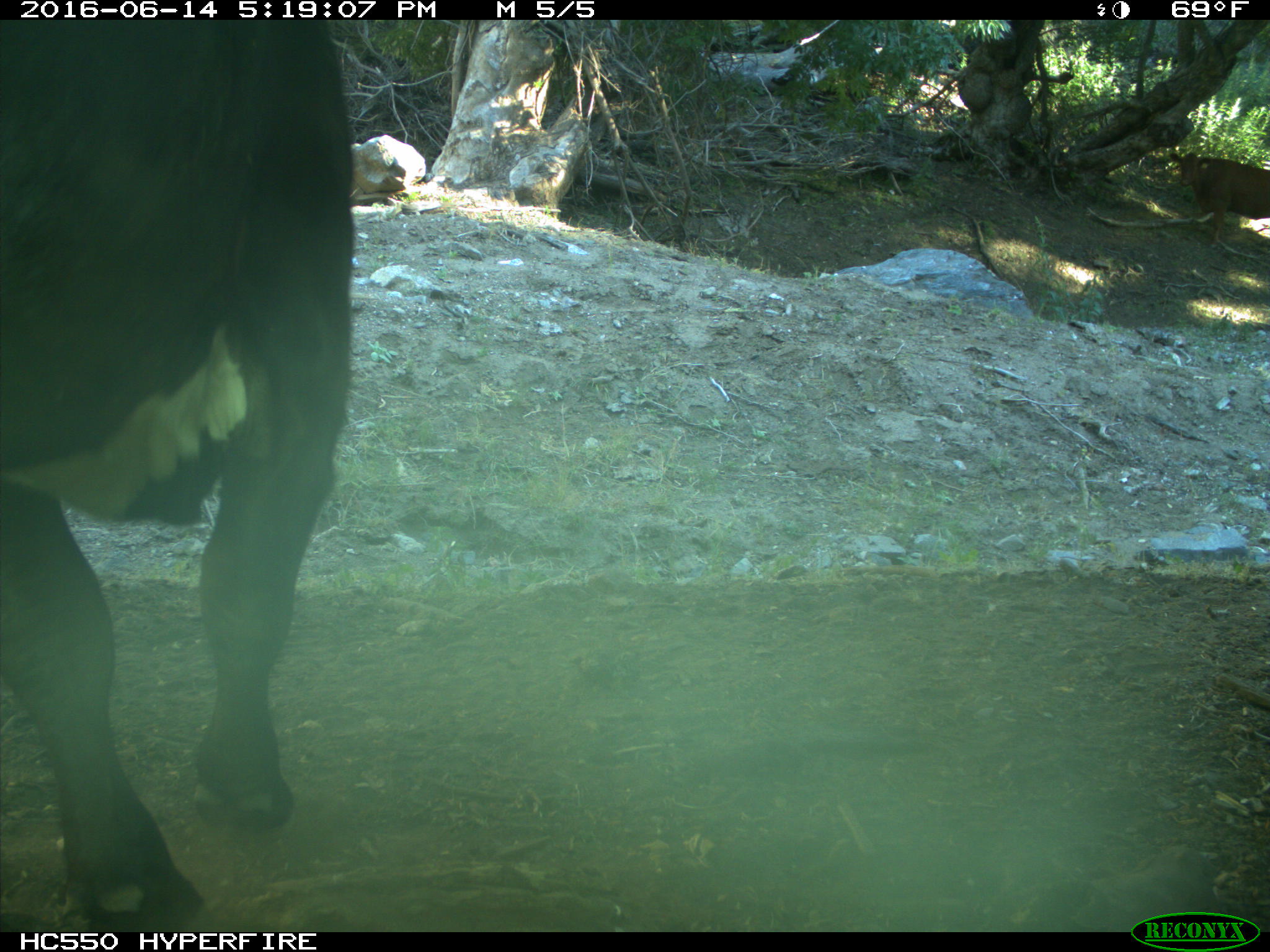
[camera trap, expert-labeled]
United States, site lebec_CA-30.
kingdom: Animalia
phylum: Chordata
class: Mammalia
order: Artiodactyla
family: Bovidae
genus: Bos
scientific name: Bos taurus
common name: domestic cow